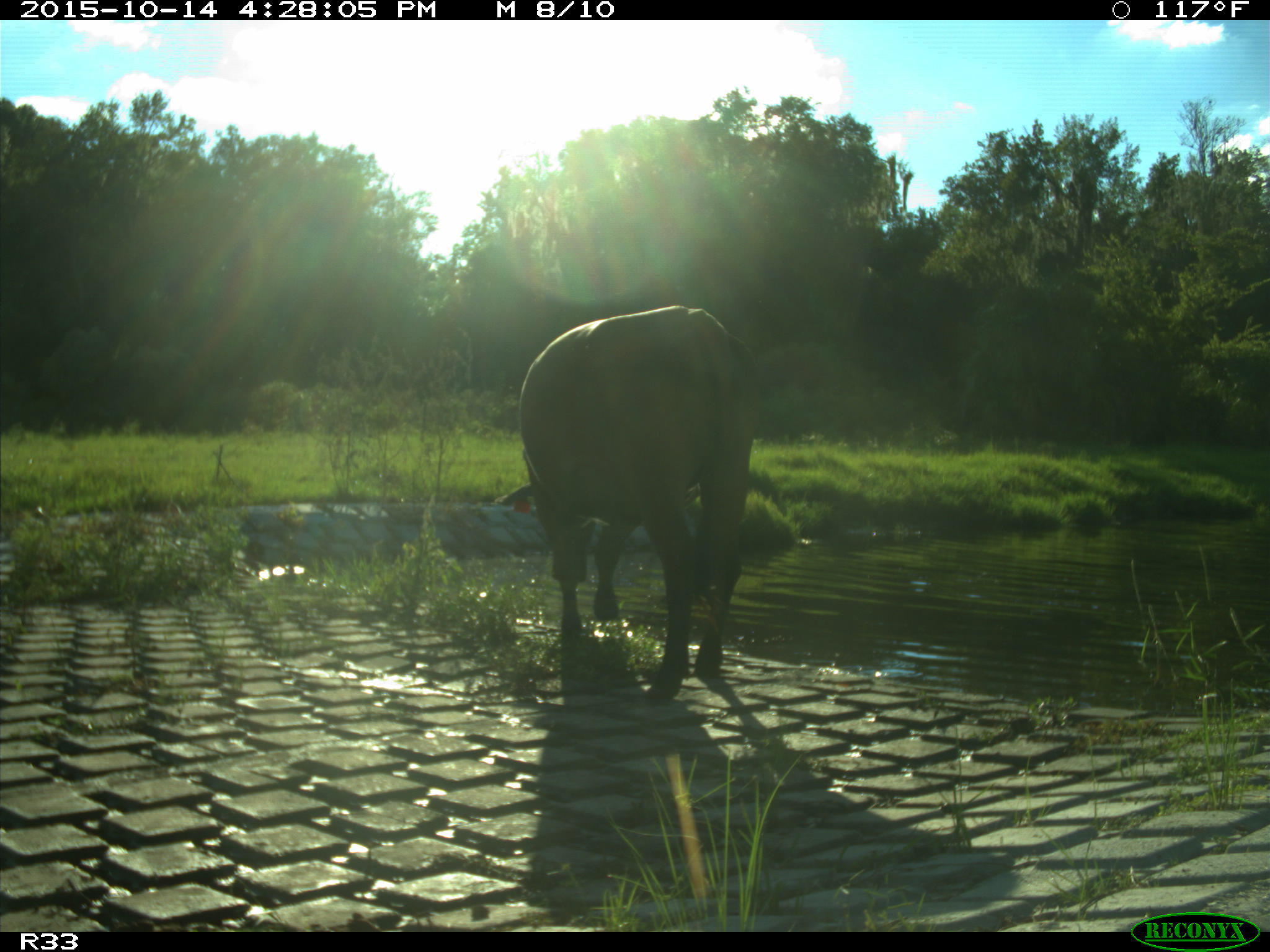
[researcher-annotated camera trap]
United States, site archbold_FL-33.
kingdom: Animalia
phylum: Chordata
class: Mammalia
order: Artiodactyla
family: Bovidae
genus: Bos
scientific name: Bos taurus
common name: domestic cow